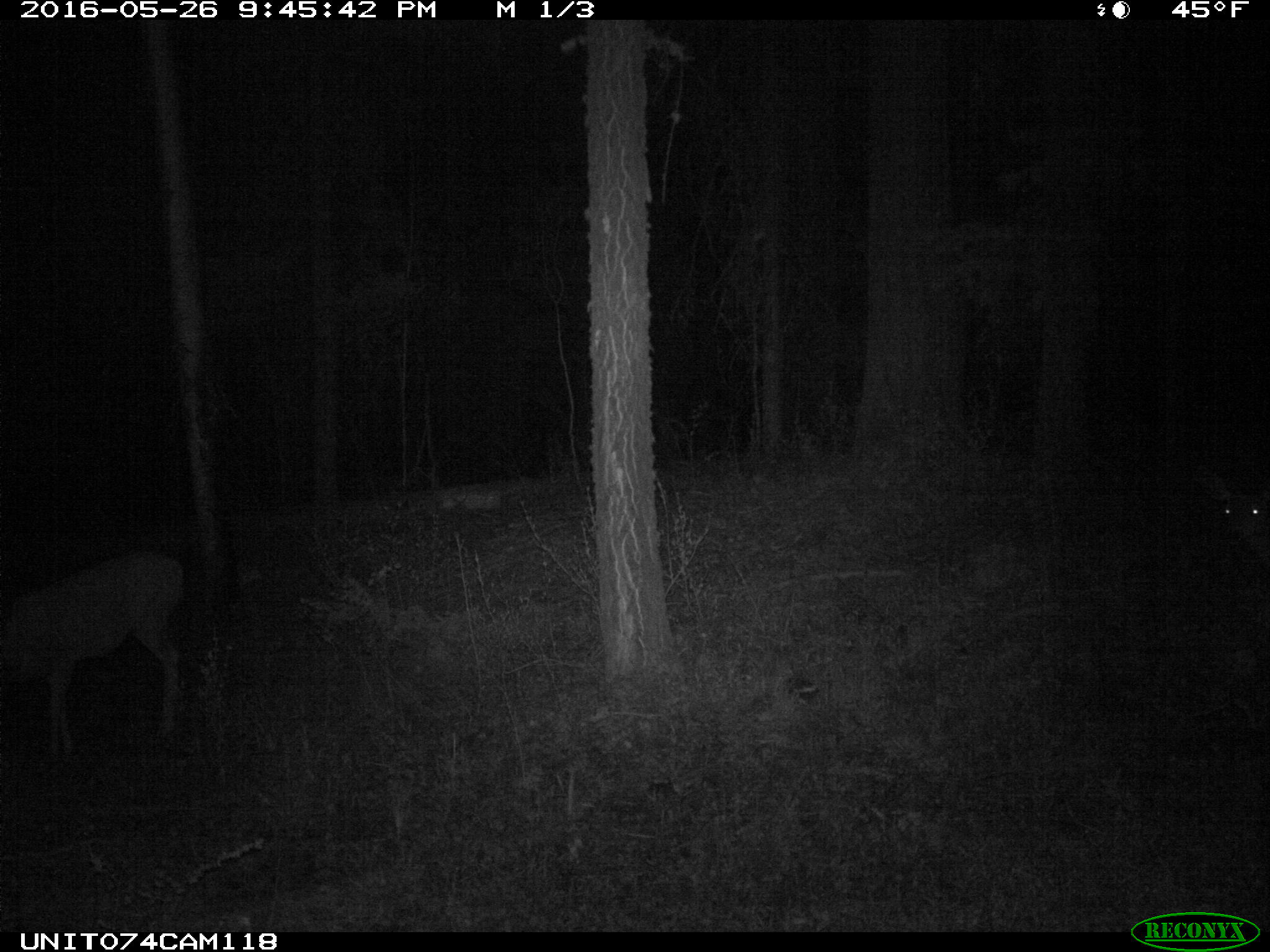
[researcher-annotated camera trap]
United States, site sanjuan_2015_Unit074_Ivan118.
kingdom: Animalia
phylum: Chordata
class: Mammalia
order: Artiodactyla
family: Cervidae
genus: Odocoileus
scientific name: Odocoileus hemionus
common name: mule deer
Odocoileus hemionus (mule deer).